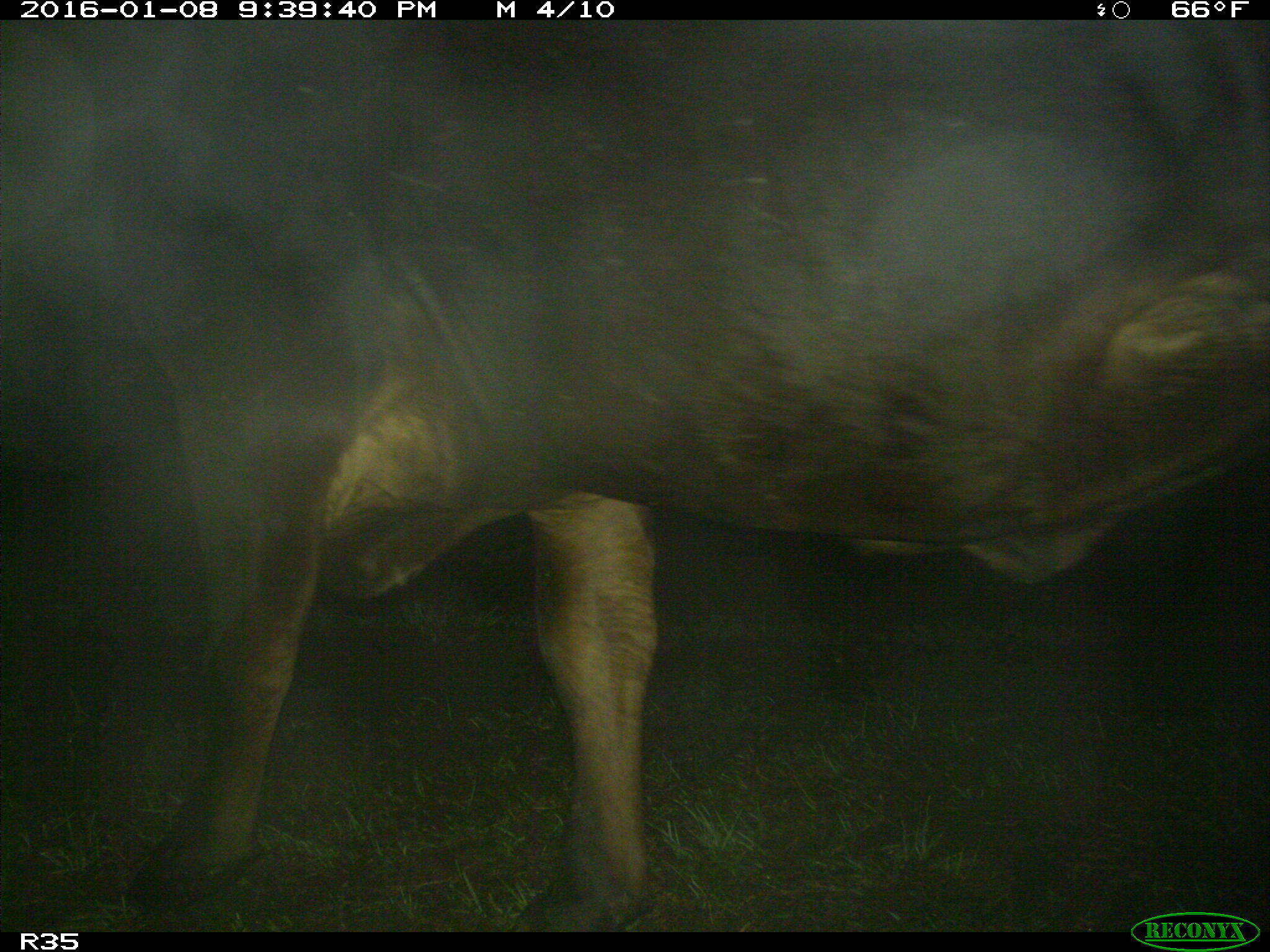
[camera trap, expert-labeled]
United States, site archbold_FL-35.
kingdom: Animalia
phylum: Chordata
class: Mammalia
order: Artiodactyla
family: Bovidae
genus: Bos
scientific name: Bos taurus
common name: domestic cow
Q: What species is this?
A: Bos taurus (domestic cow).